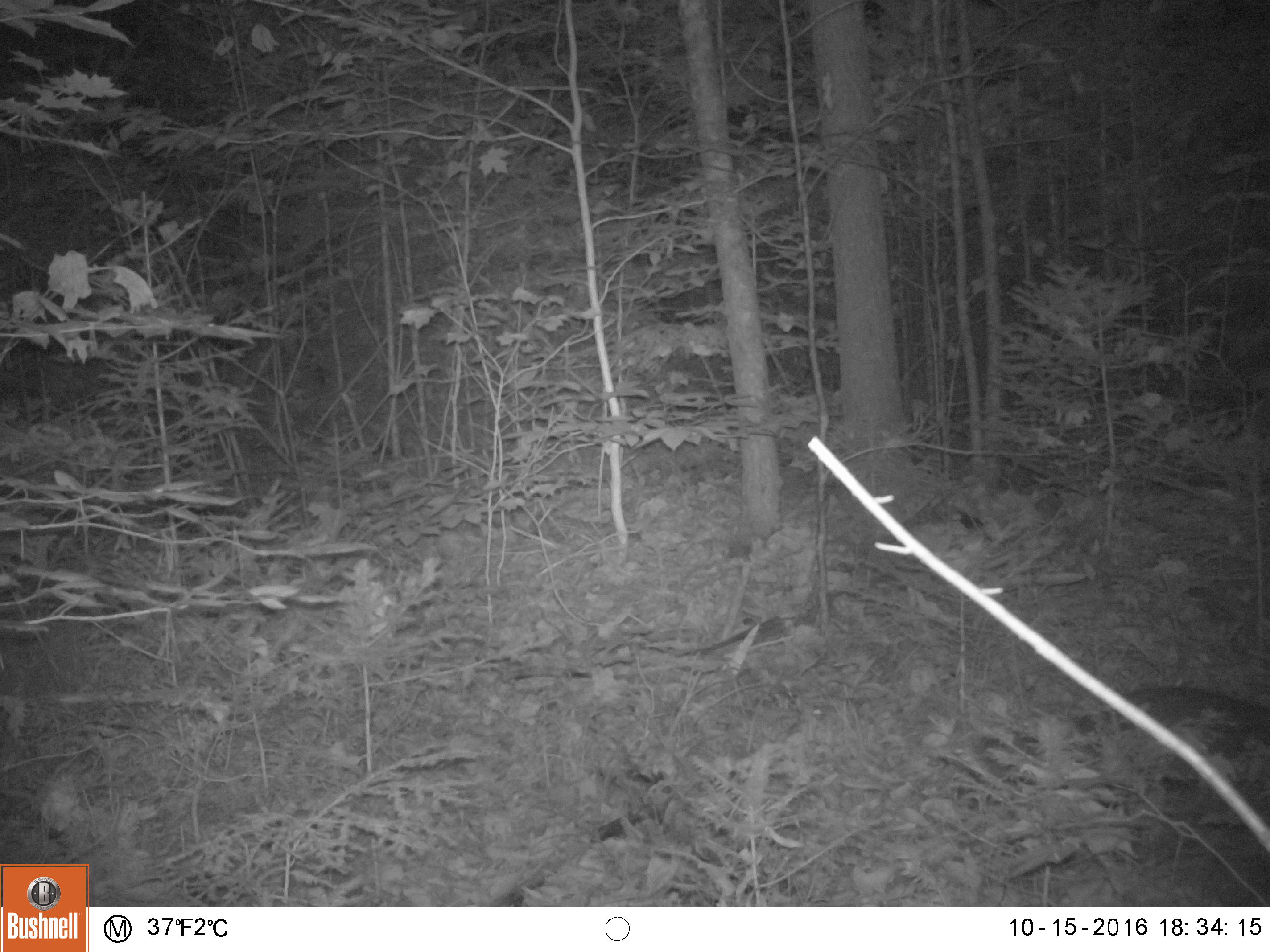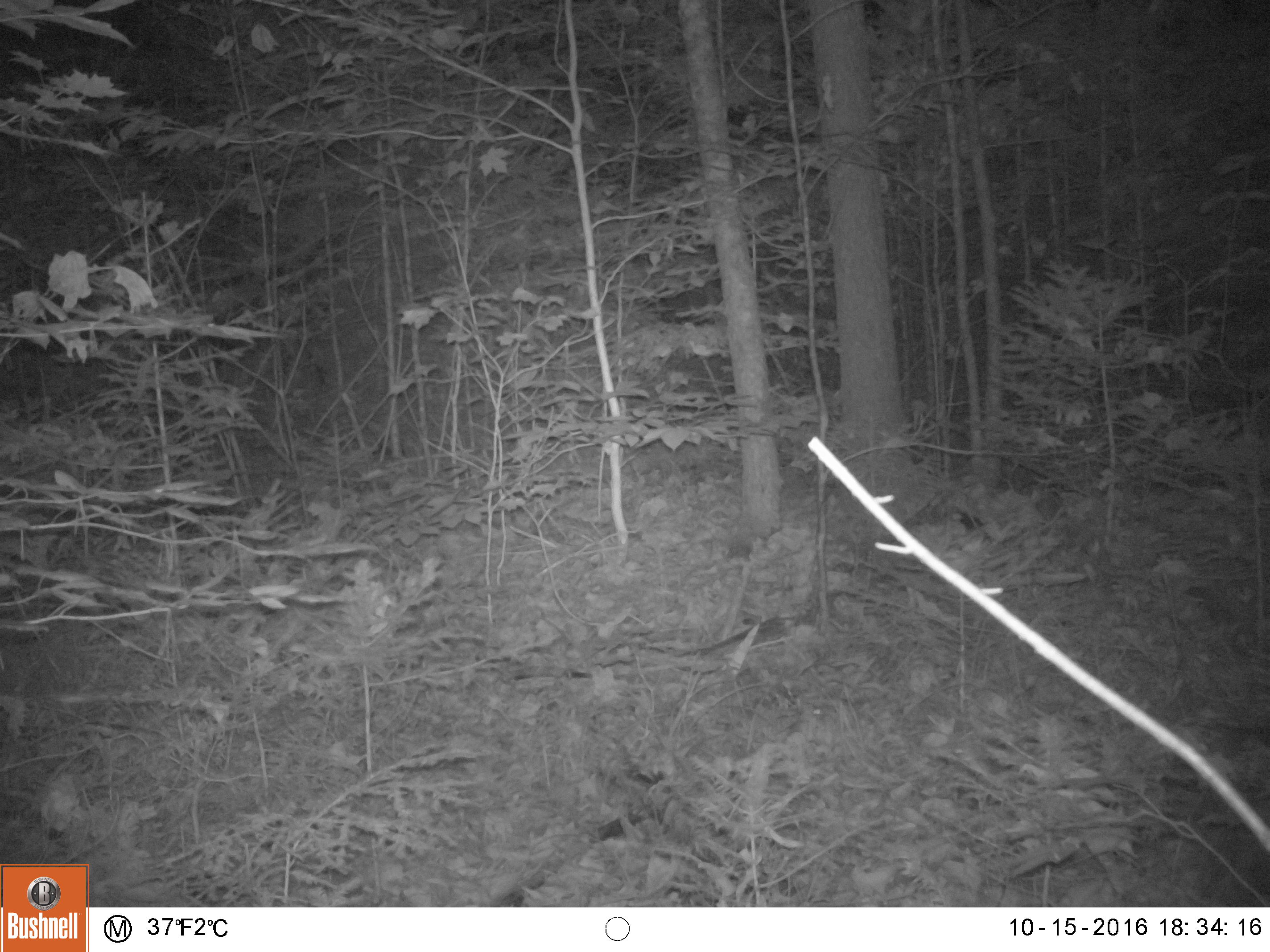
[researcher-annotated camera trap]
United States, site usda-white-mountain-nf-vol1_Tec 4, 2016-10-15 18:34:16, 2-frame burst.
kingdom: Animalia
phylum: Chordata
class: Mammalia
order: Carnivora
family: Procyonidae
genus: Procyon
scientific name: Procyon lotor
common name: raccoon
Raccoon (Procyon lotor).